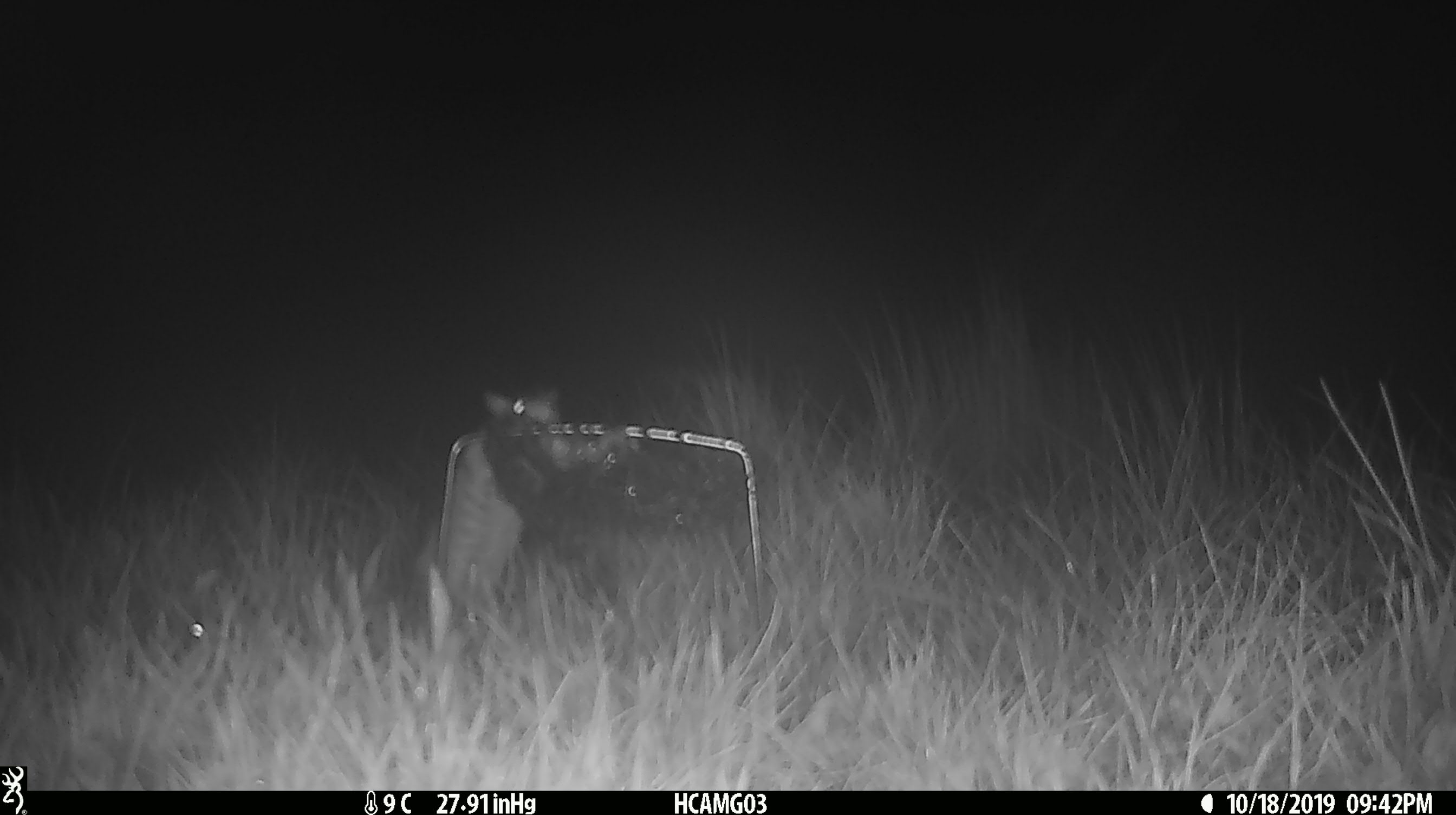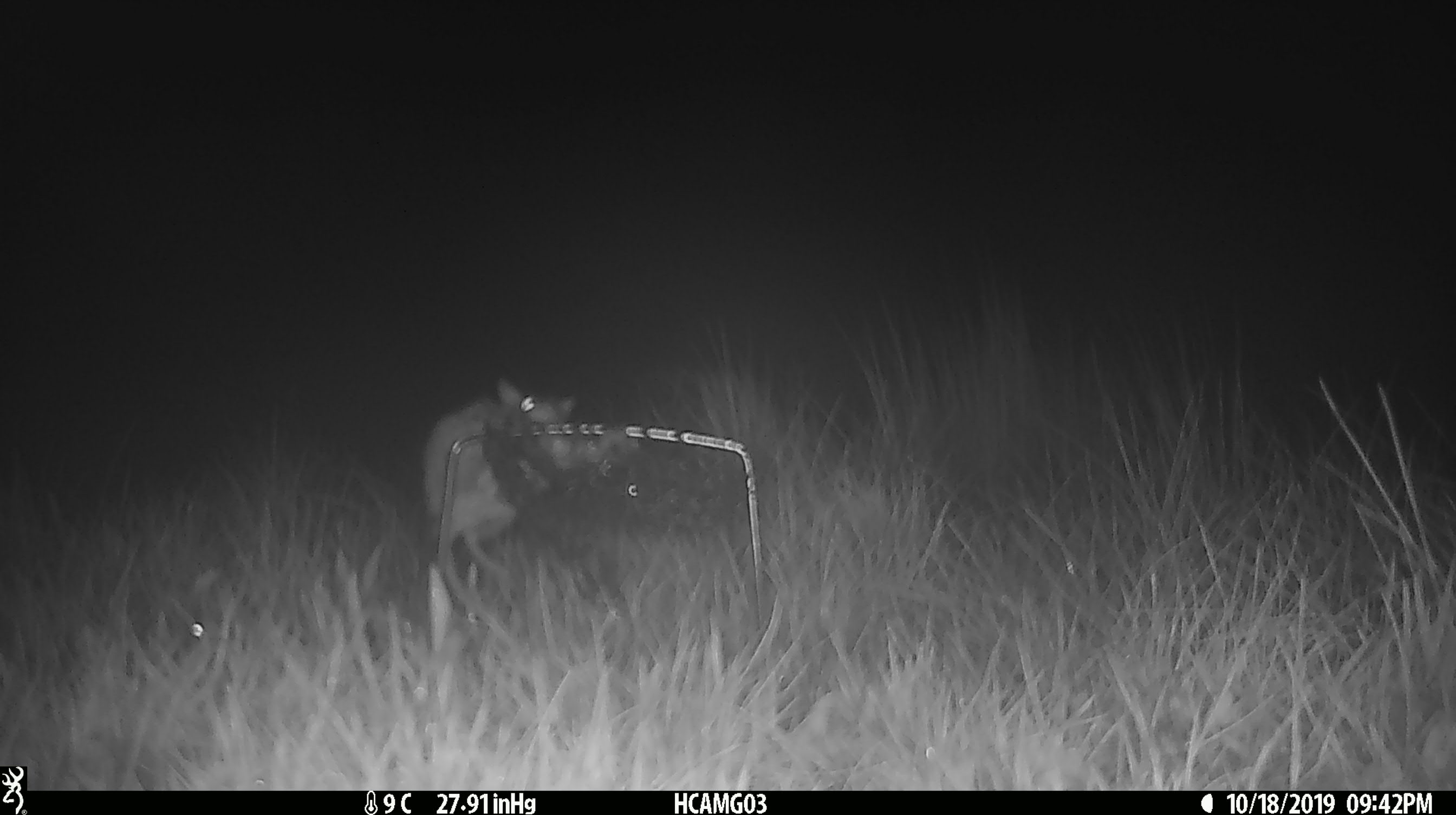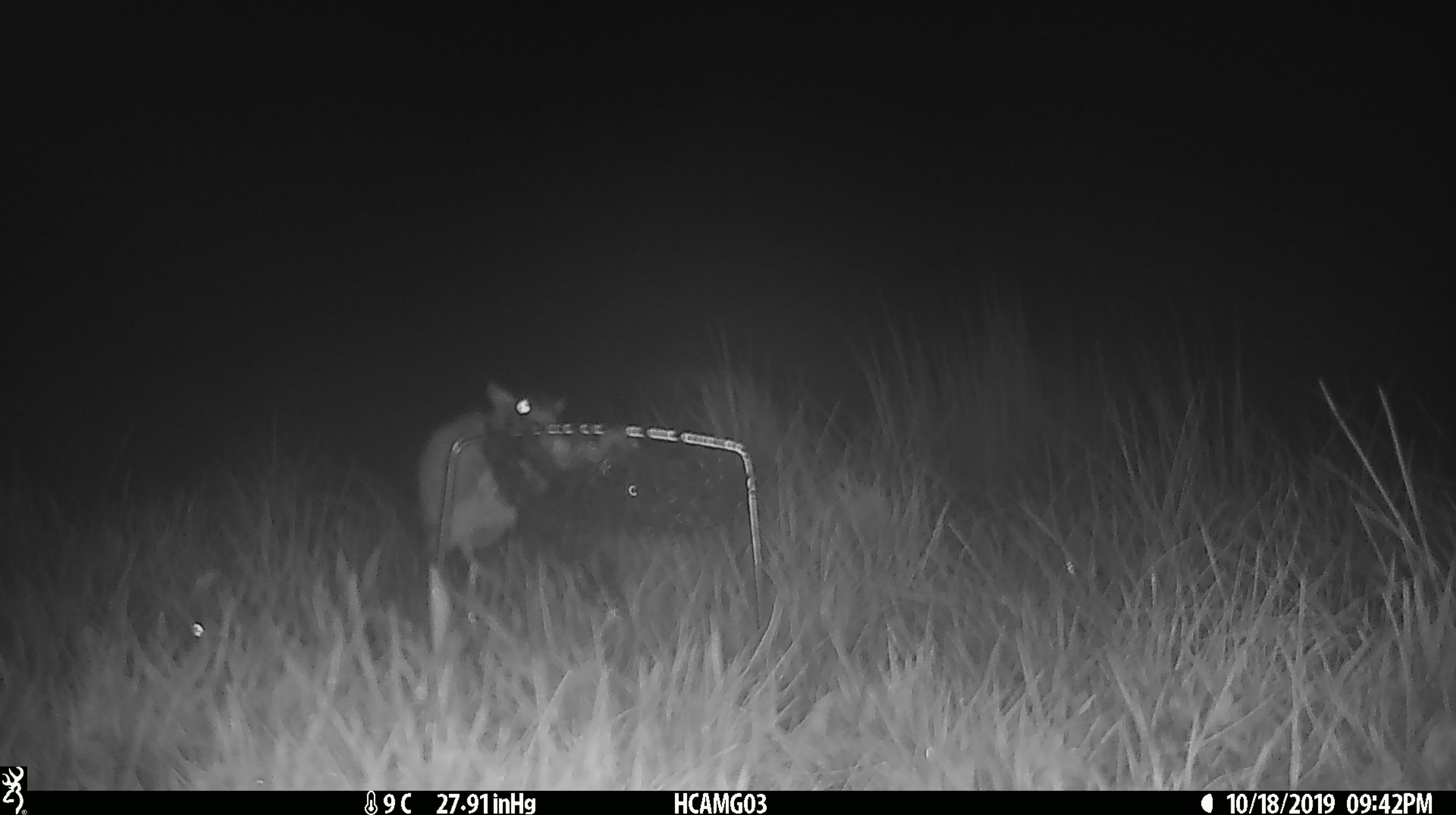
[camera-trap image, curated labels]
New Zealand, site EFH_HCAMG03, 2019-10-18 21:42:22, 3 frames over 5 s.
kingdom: Animalia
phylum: Chordata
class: Mammalia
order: Rodentia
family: Muridae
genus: Rattus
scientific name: Rattus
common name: rat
Rat (Rattus).